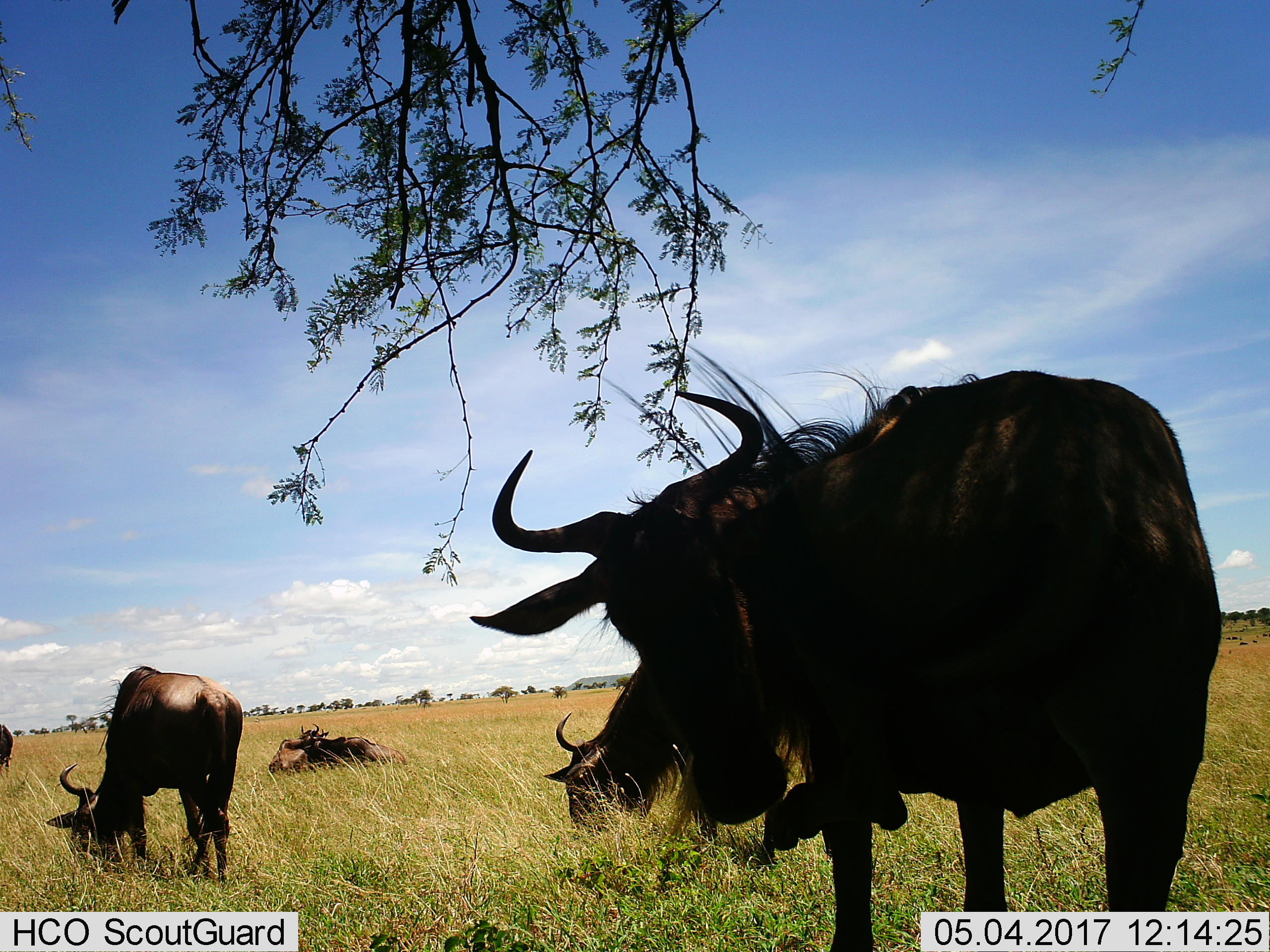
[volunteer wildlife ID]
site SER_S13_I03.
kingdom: Animalia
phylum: Chordata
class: Mammalia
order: Artiodactyla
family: Bovidae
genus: Connochaetes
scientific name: Connochaetes taurinus taurinus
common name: blue wildebeest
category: wildebeestblue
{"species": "wildebeestblue (blue wildebeest) (Connochaetes taurinus taurinus)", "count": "6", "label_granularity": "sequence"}